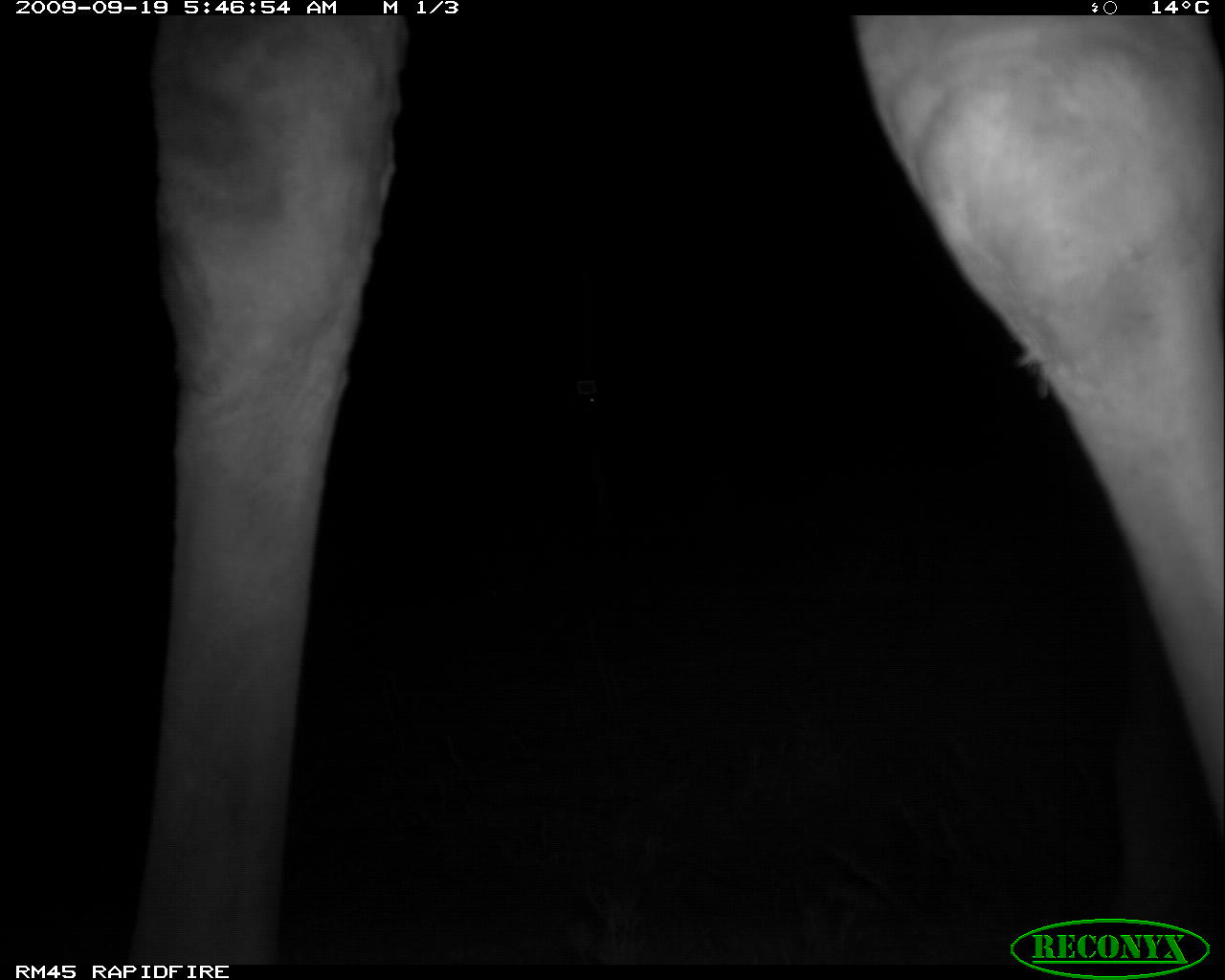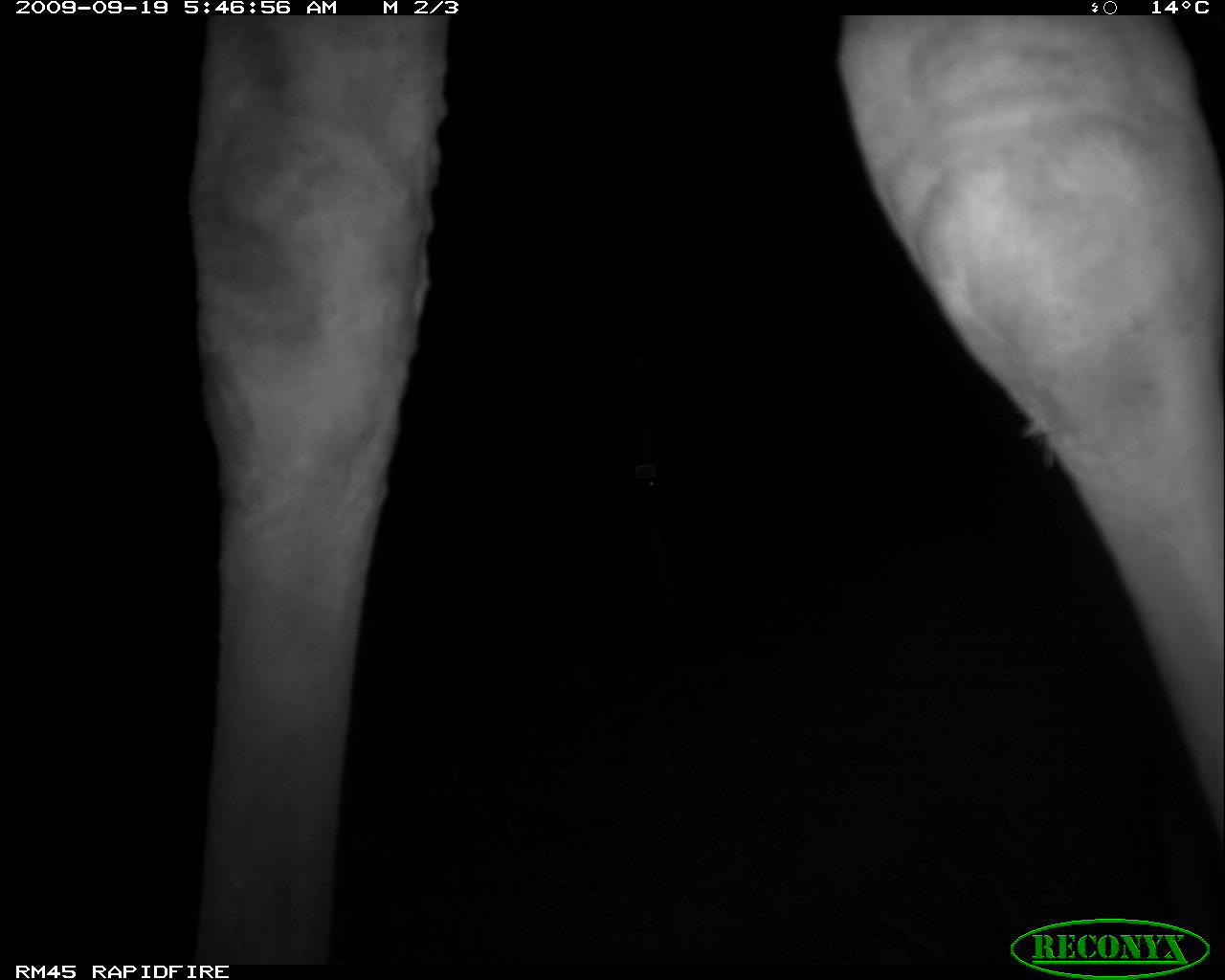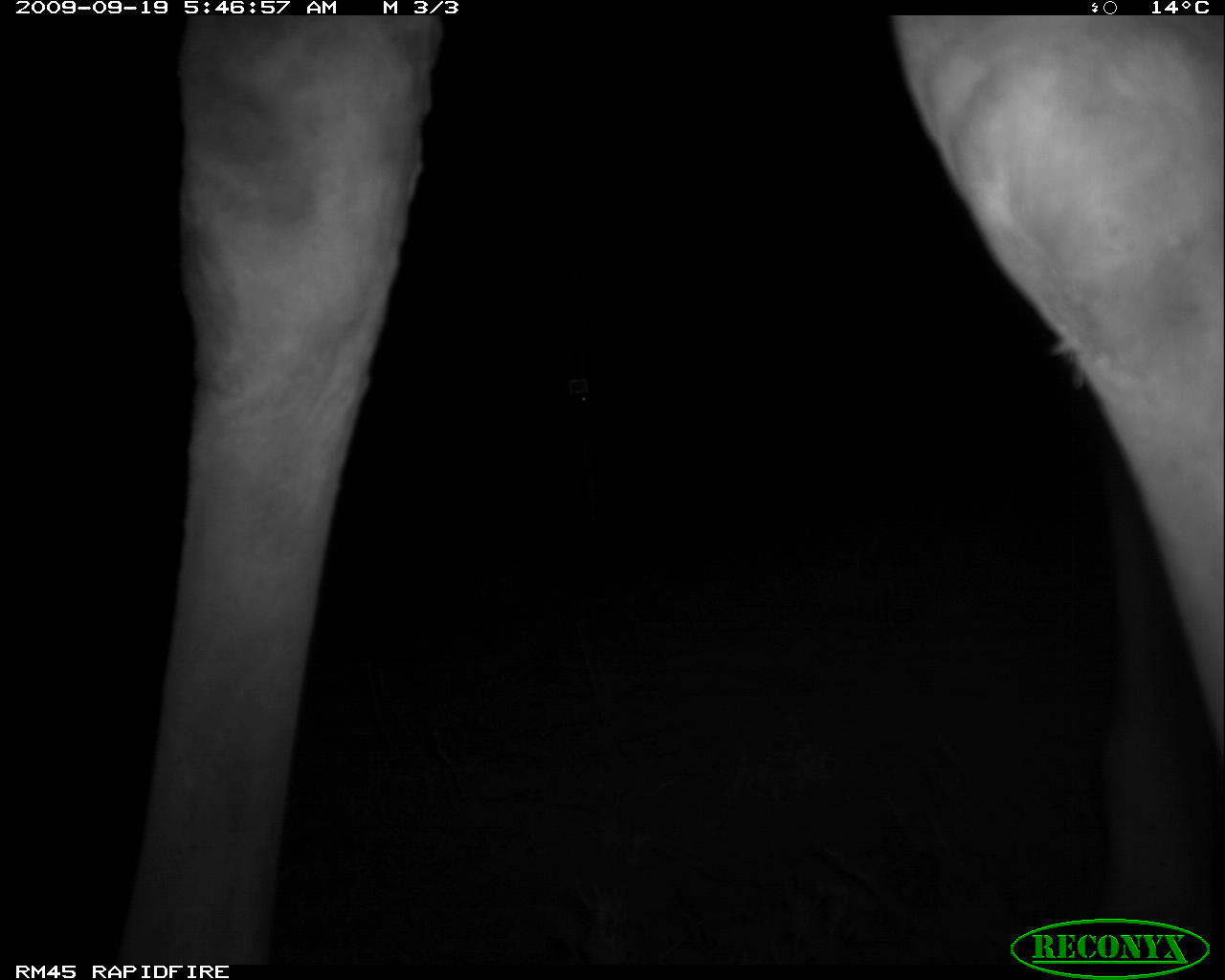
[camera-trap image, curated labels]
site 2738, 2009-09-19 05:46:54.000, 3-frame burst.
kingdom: Animalia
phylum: Chordata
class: Mammalia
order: Artiodactyla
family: Giraffidae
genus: Giraffa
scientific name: Giraffa camelopardalis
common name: giraffe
Giraffa camelopardalis (giraffe), count 1.